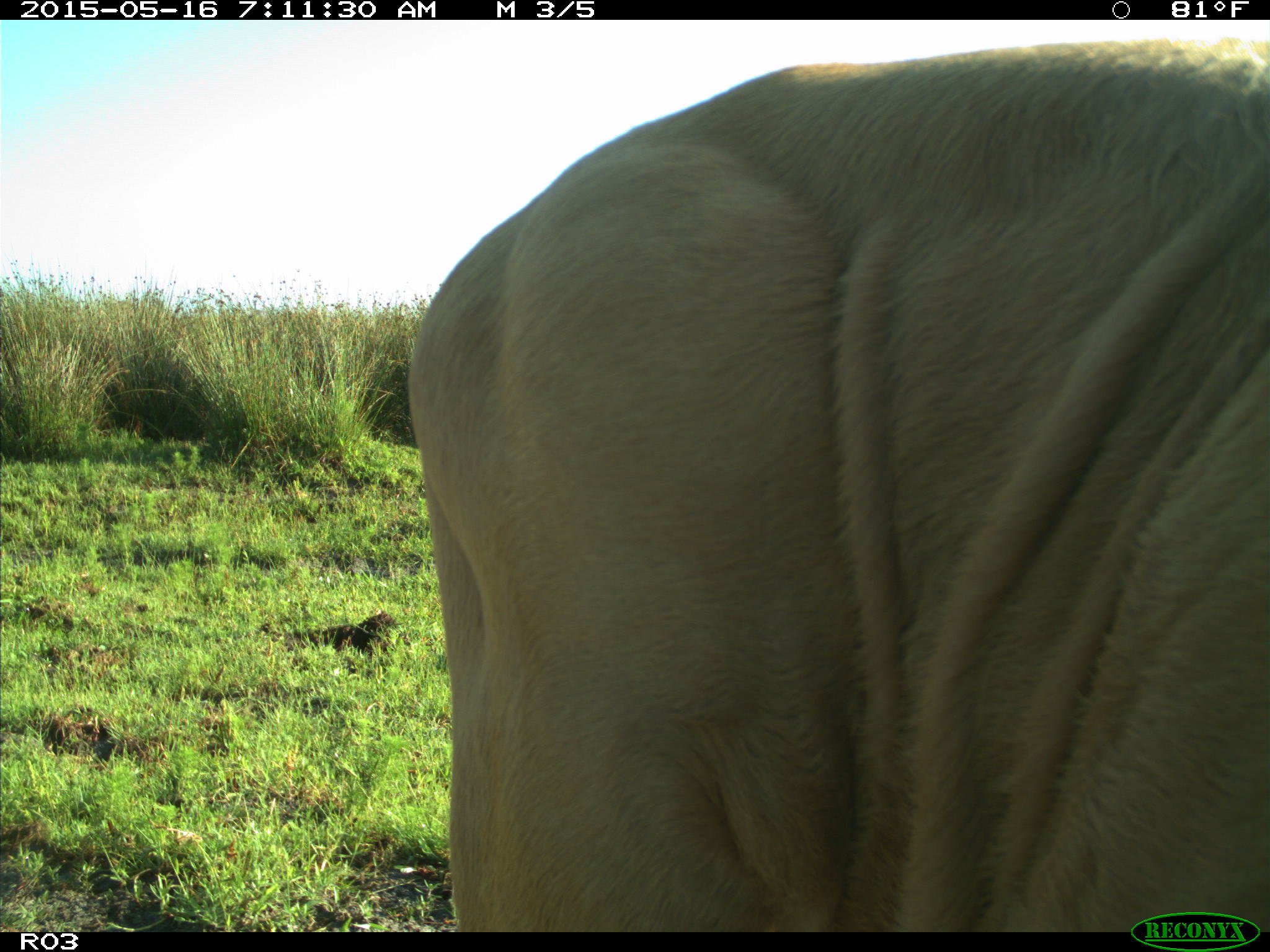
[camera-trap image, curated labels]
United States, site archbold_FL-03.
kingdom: Animalia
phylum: Chordata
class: Mammalia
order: Artiodactyla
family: Bovidae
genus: Bos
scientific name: Bos taurus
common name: domestic cow